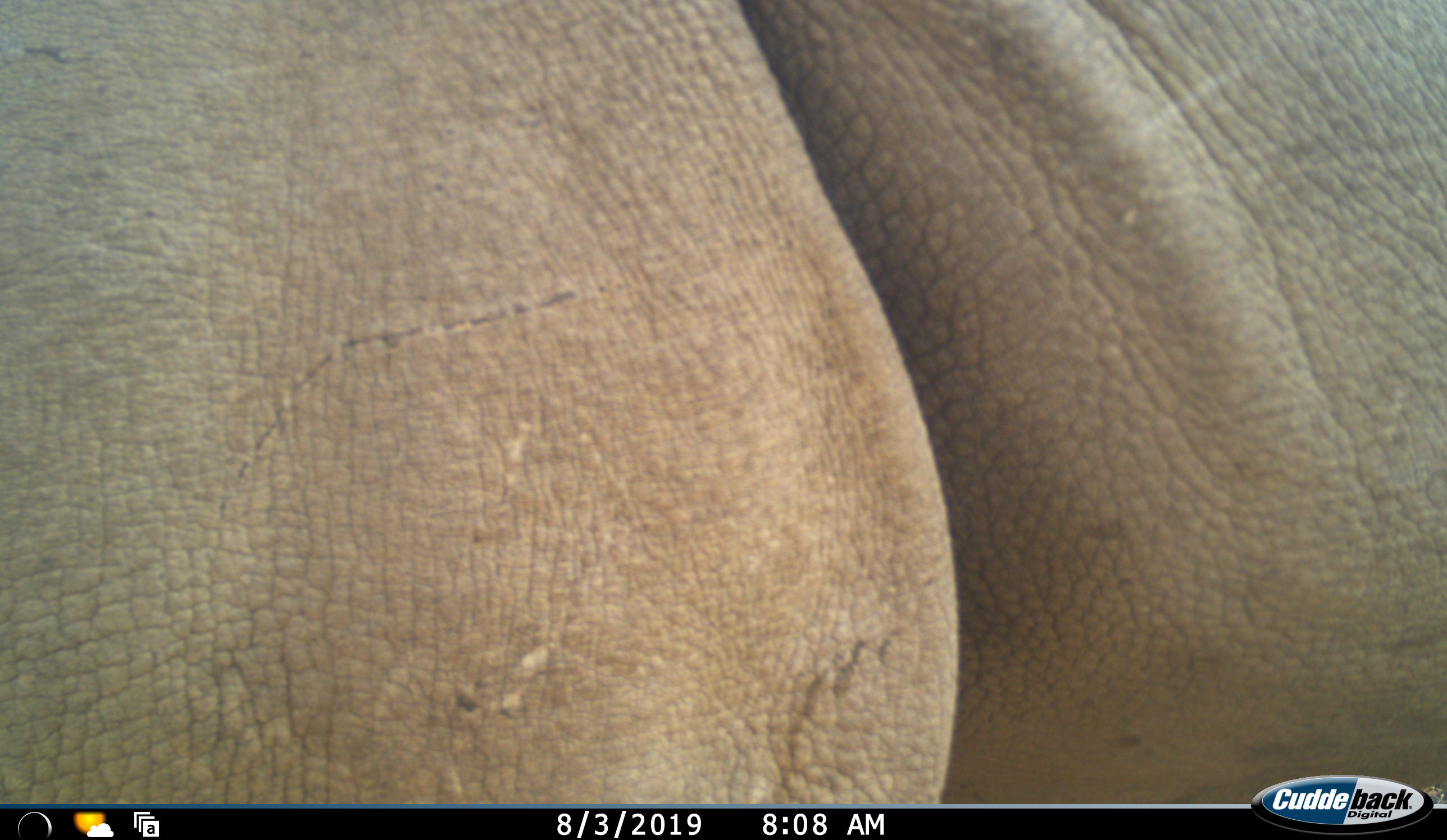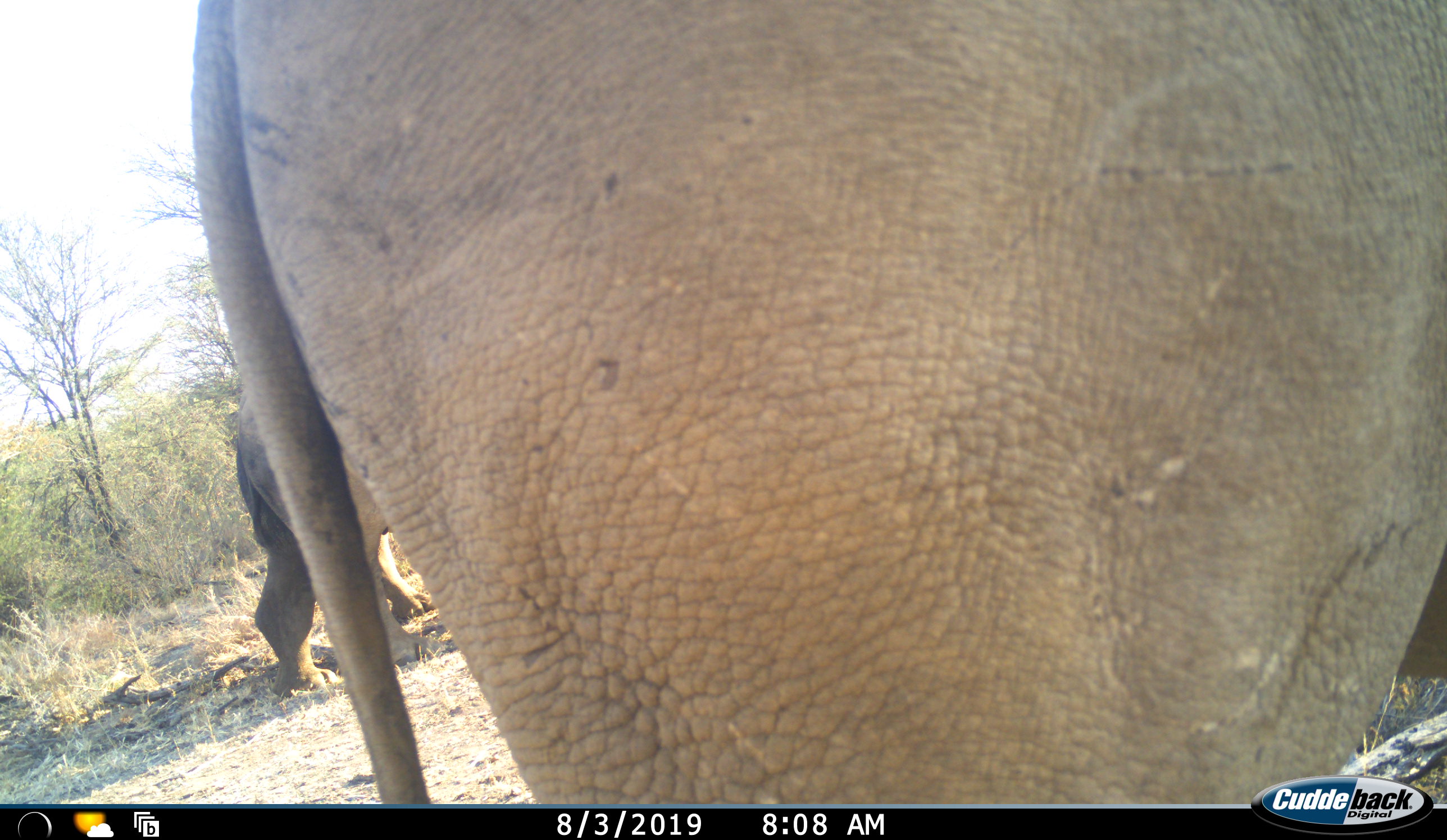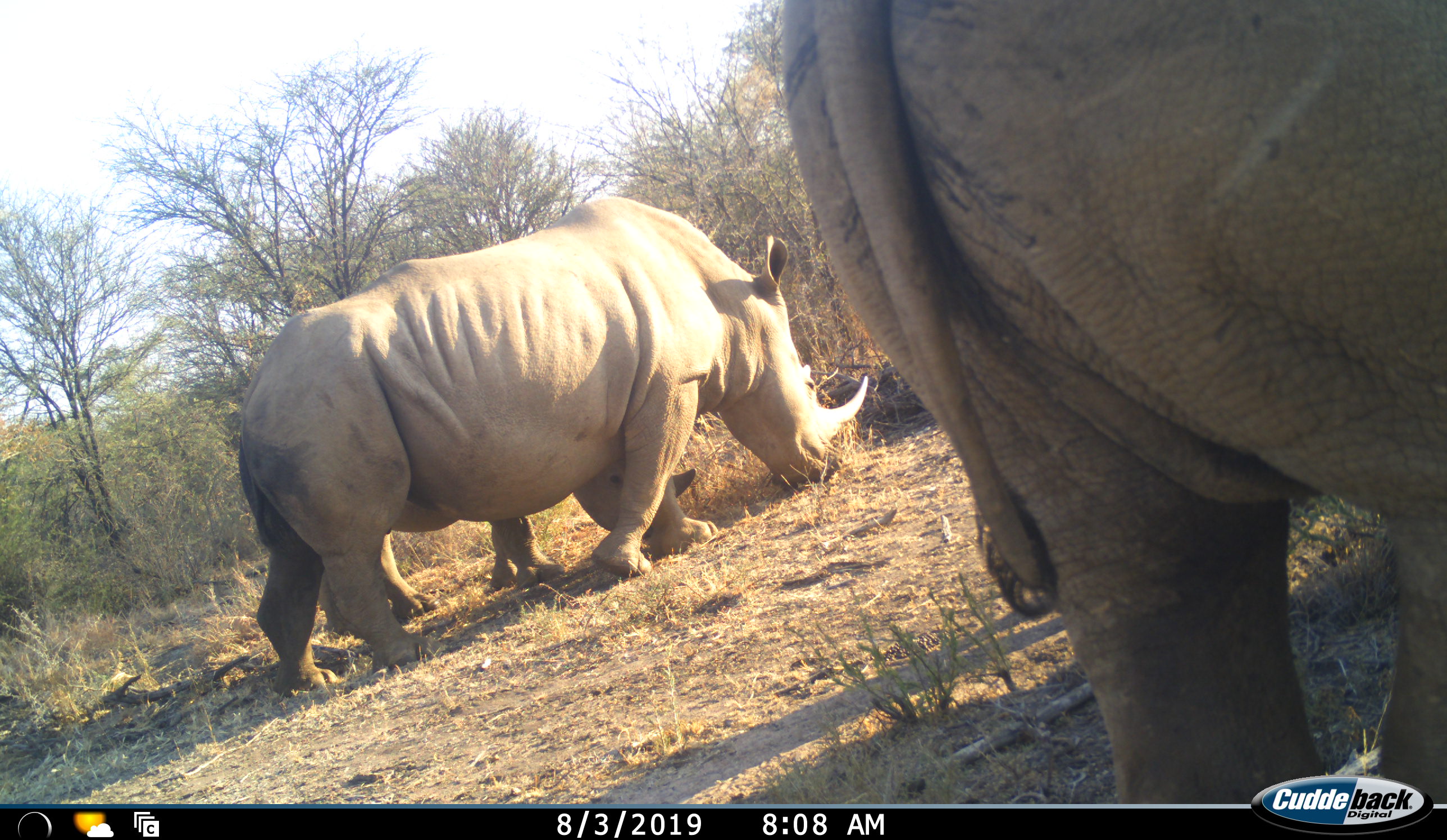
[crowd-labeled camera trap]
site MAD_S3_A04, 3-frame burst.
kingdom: Animalia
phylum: Chordata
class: Mammalia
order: Perissodactyla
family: Rhinocerotidae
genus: Ceratotherium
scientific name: Ceratotherium simum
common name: white rhinoceros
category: rhinoceroswhite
Rhinoceroswhite (white rhinoceros) (Ceratotherium simum), count 2. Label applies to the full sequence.